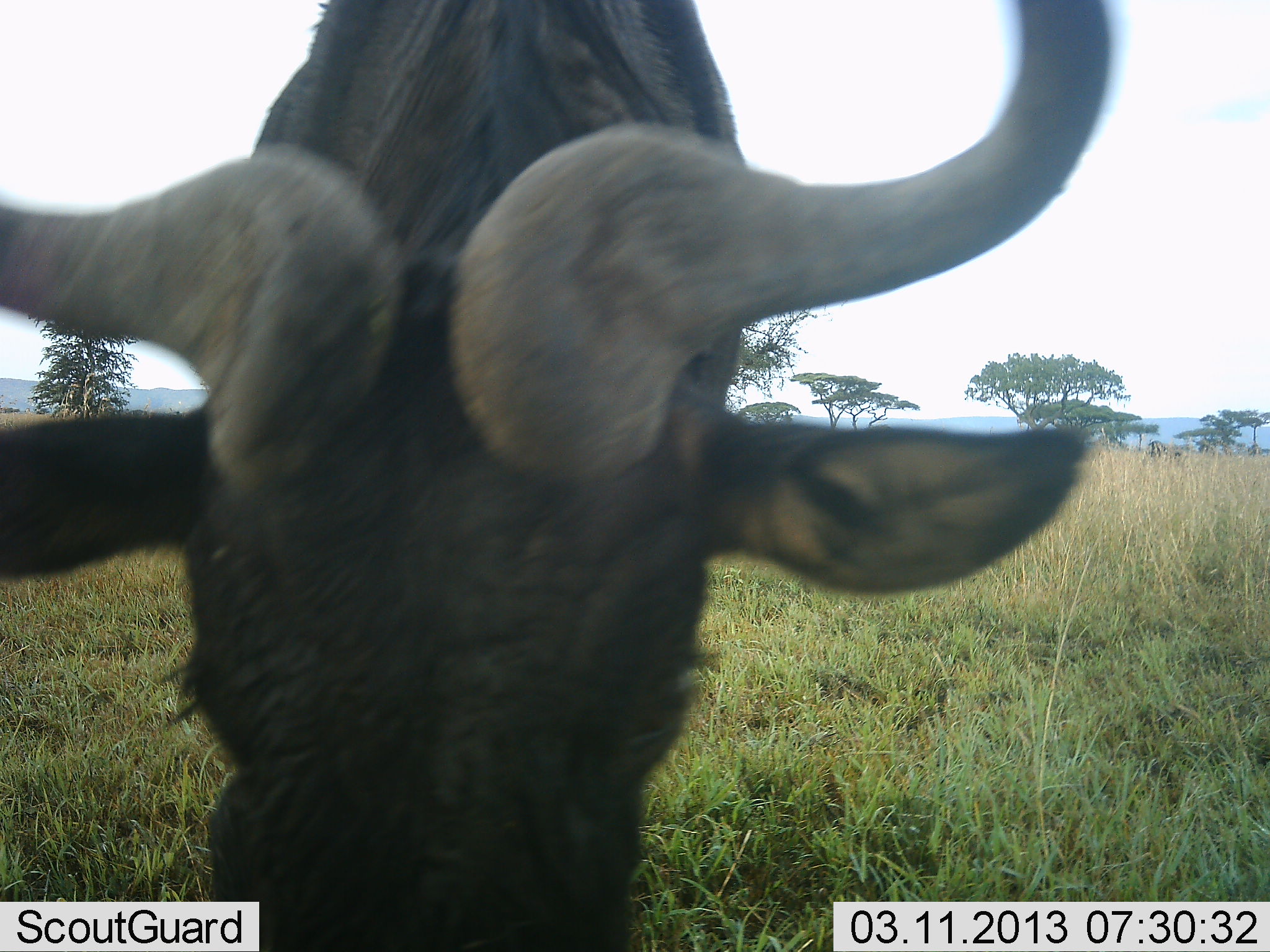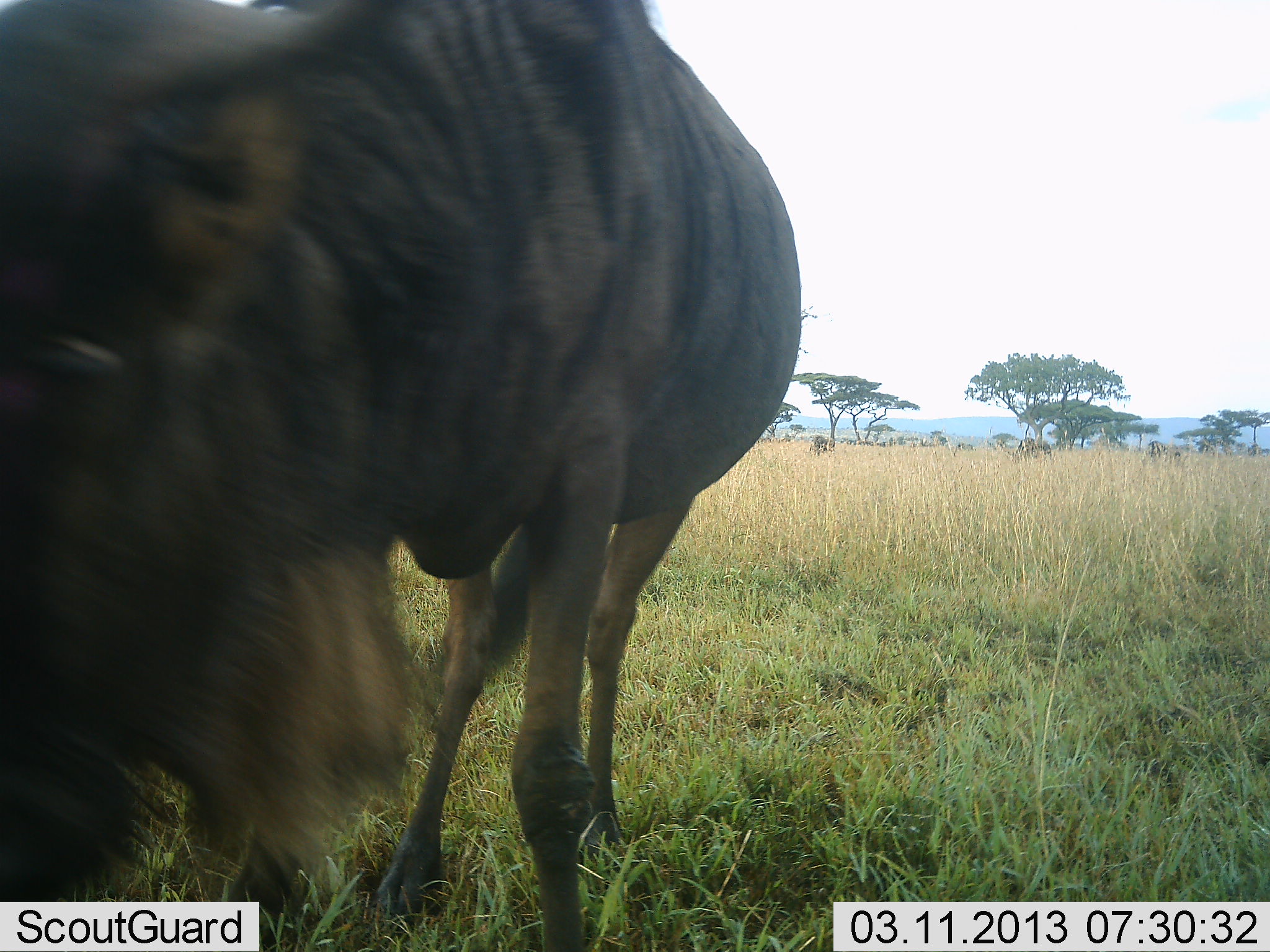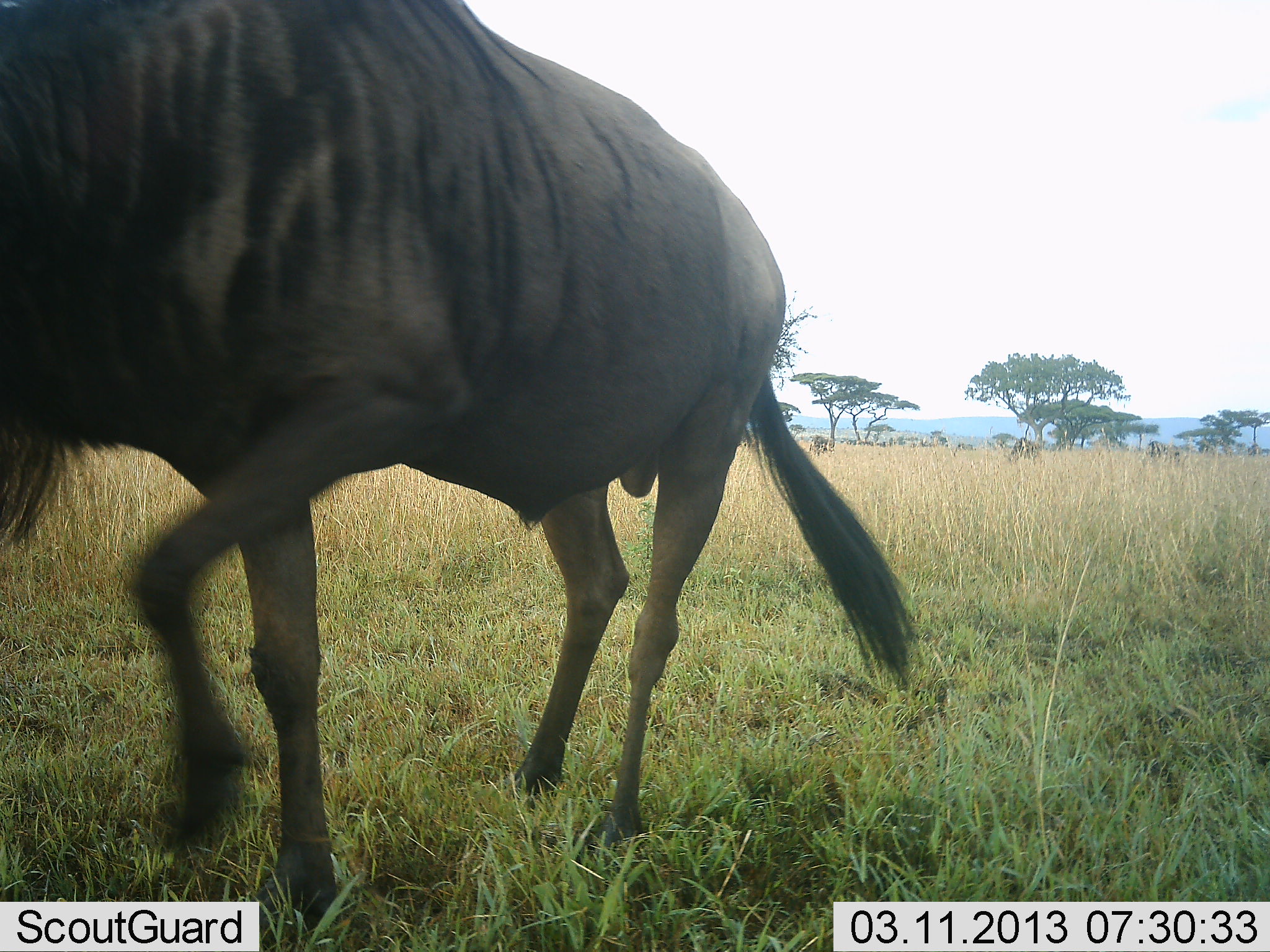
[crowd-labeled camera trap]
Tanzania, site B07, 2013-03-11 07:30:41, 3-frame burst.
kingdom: Animalia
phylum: Chordata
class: Mammalia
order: Artiodactyla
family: Bovidae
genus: Connochaetes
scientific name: Connochaetes taurinus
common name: blue wildebeest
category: wildebeest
Wildebeest (blue wildebeest) (Connochaetes taurinus), count 1. Behavior (volunteer vote fractions): standing 25%, resting 0%, moving 58%, interacting 4%. Young present (vote fraction): 0%. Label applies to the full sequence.